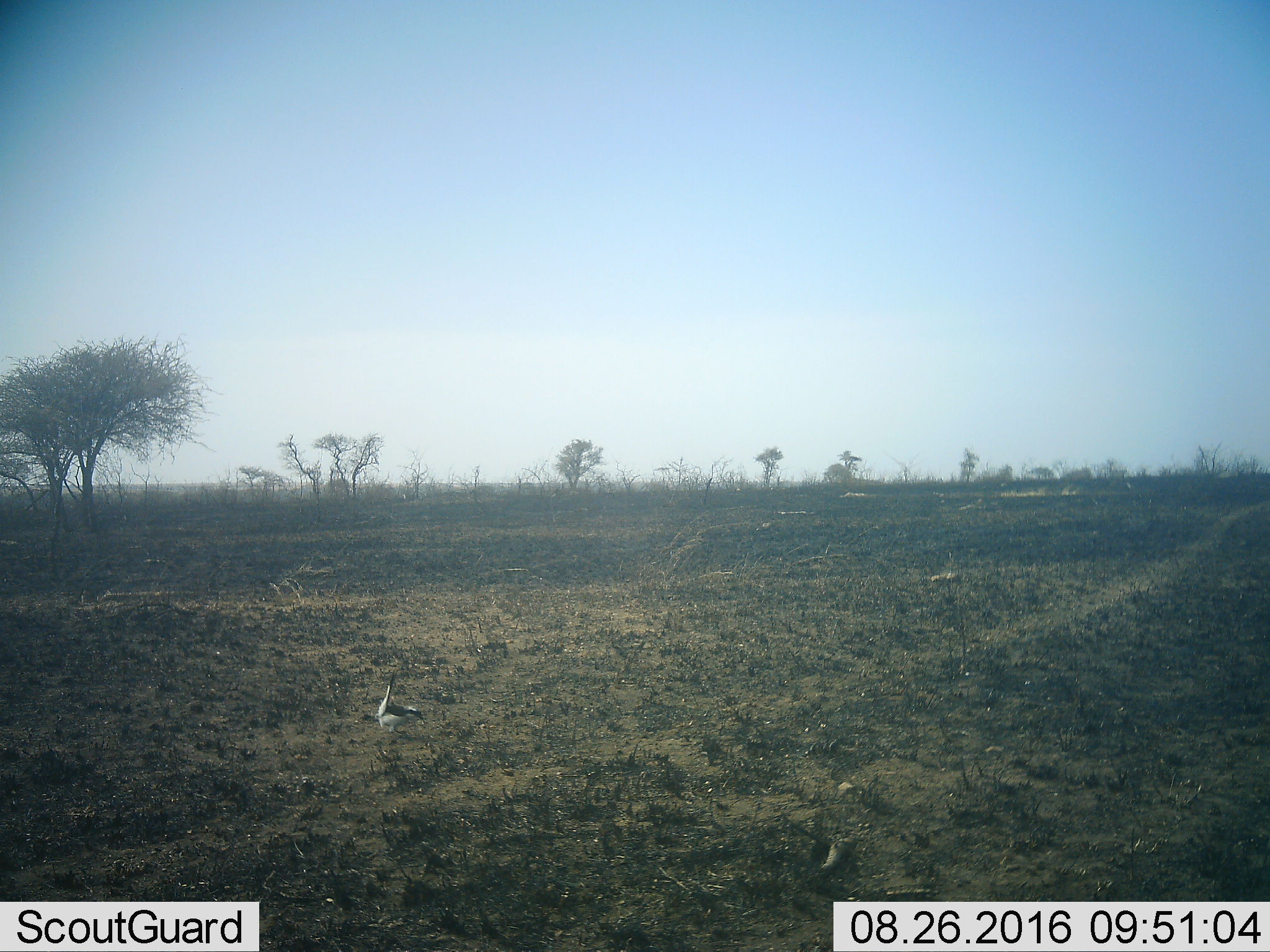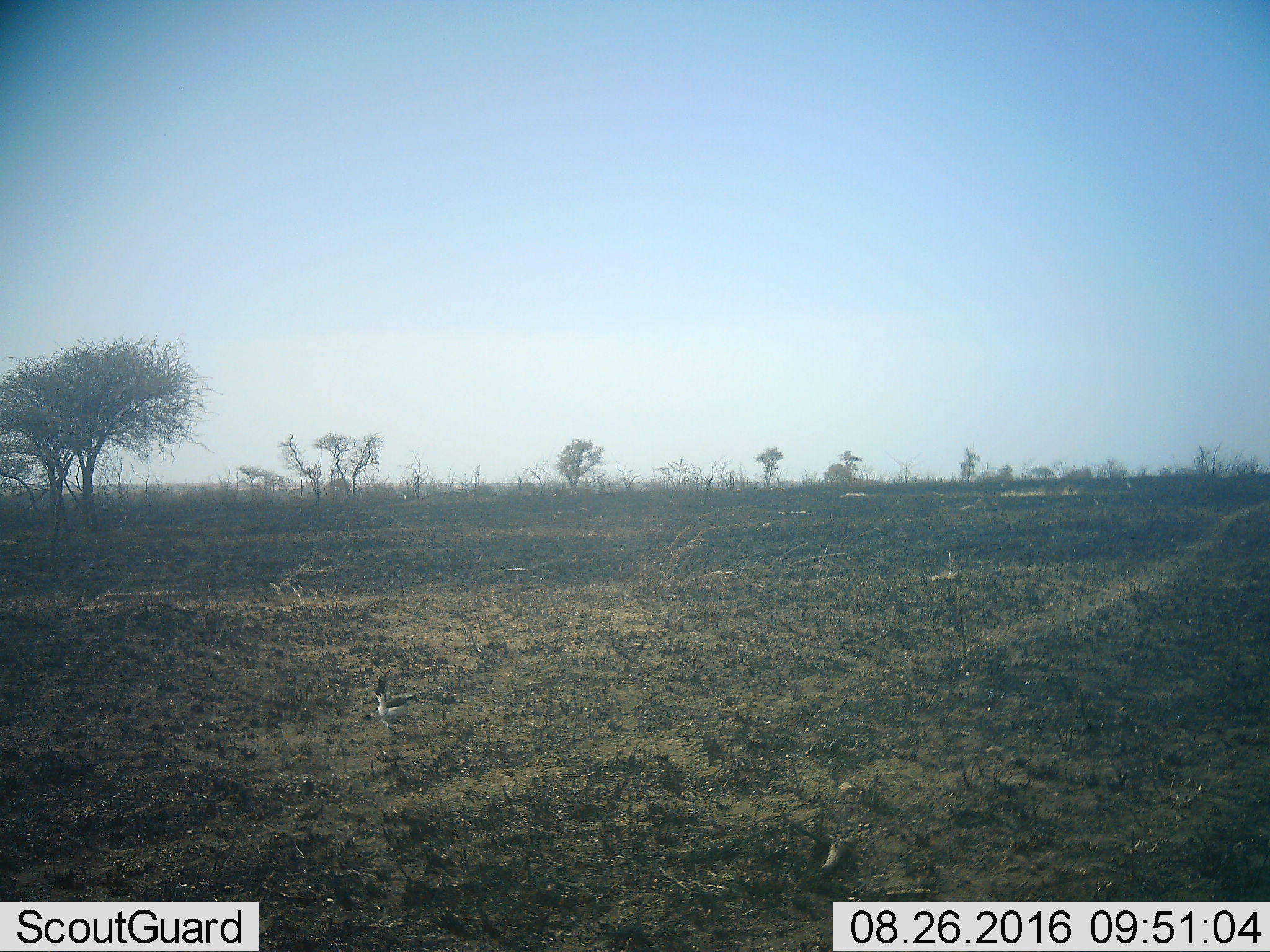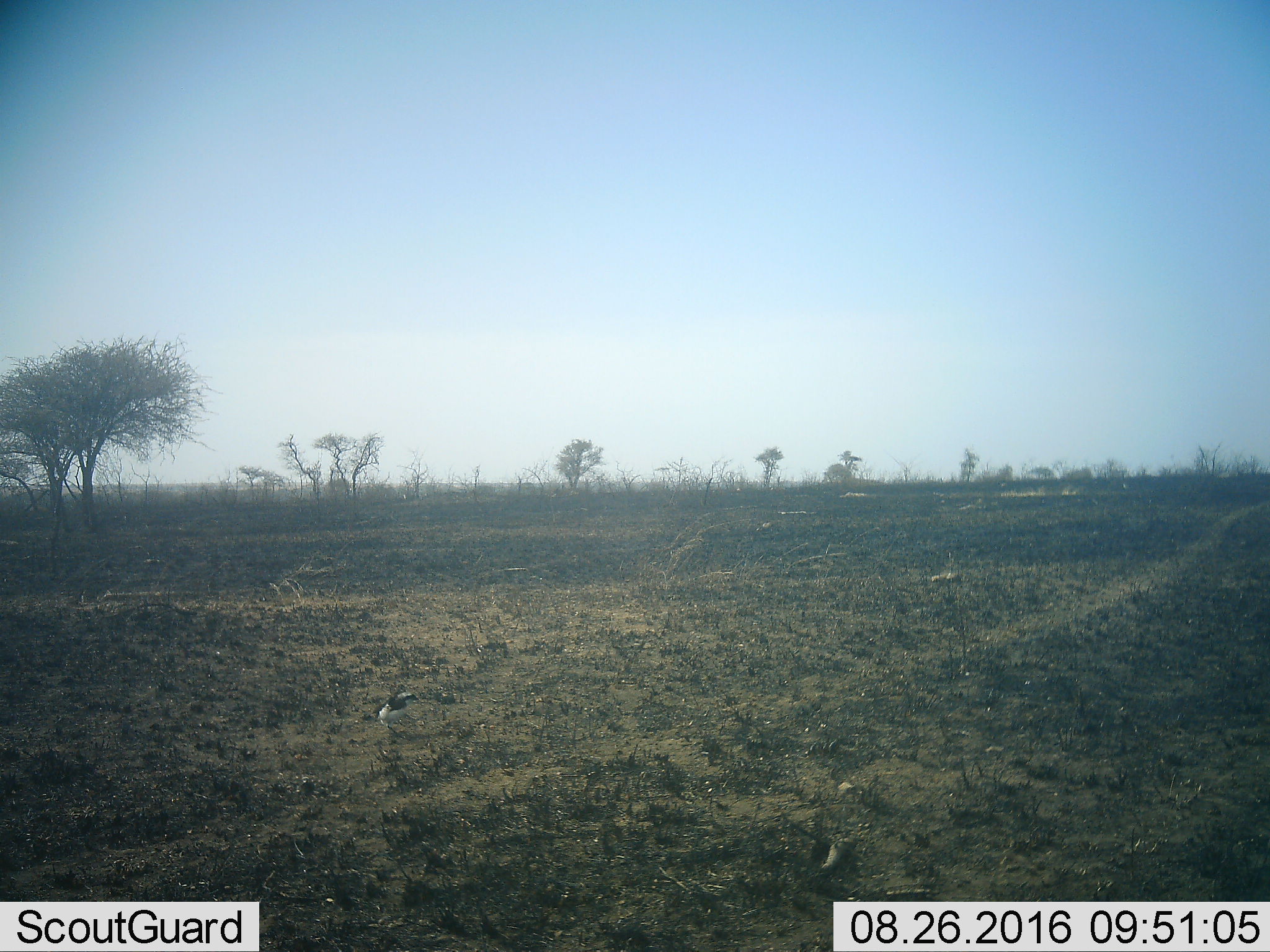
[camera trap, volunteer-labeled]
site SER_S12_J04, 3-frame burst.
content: unidentified animal